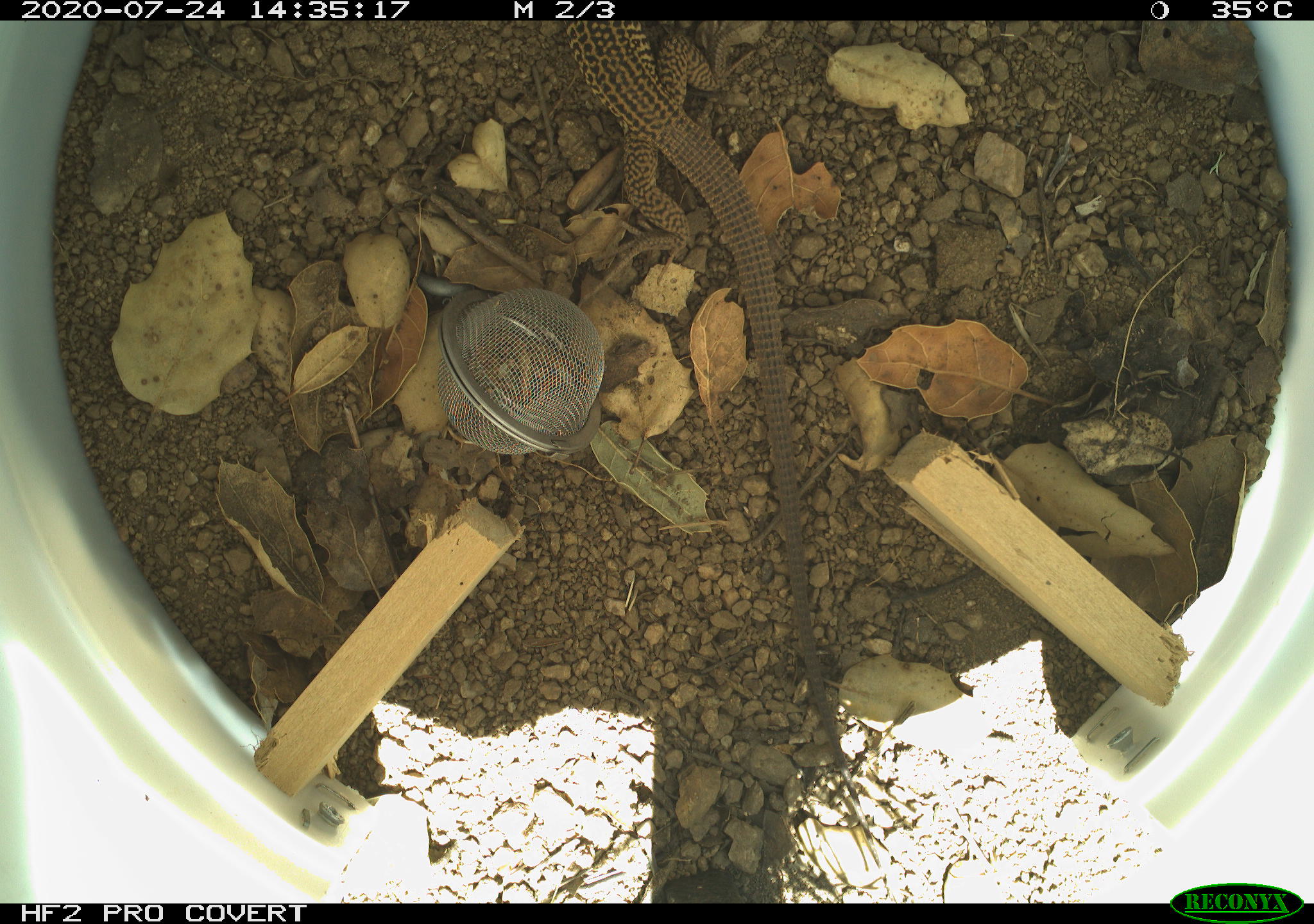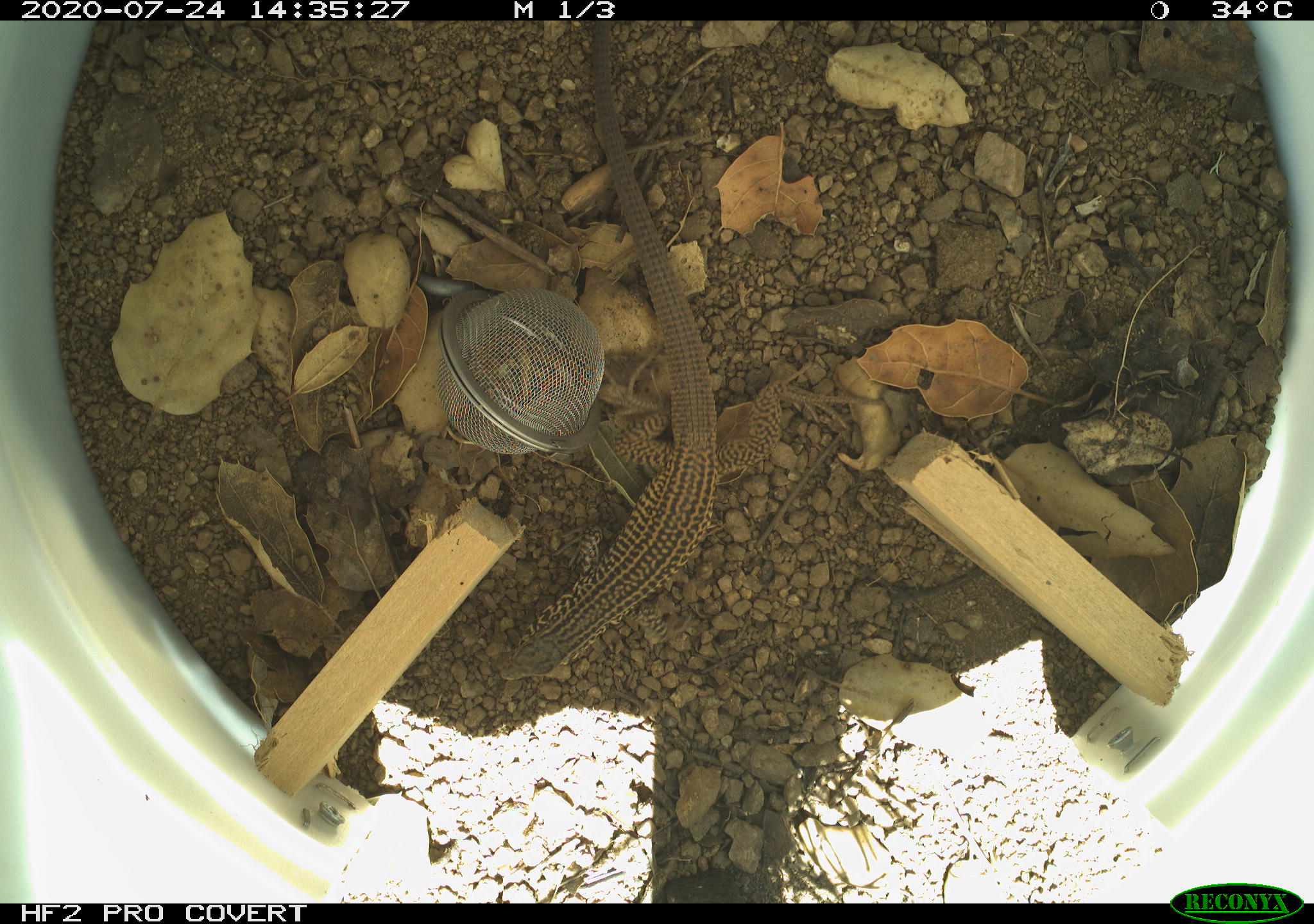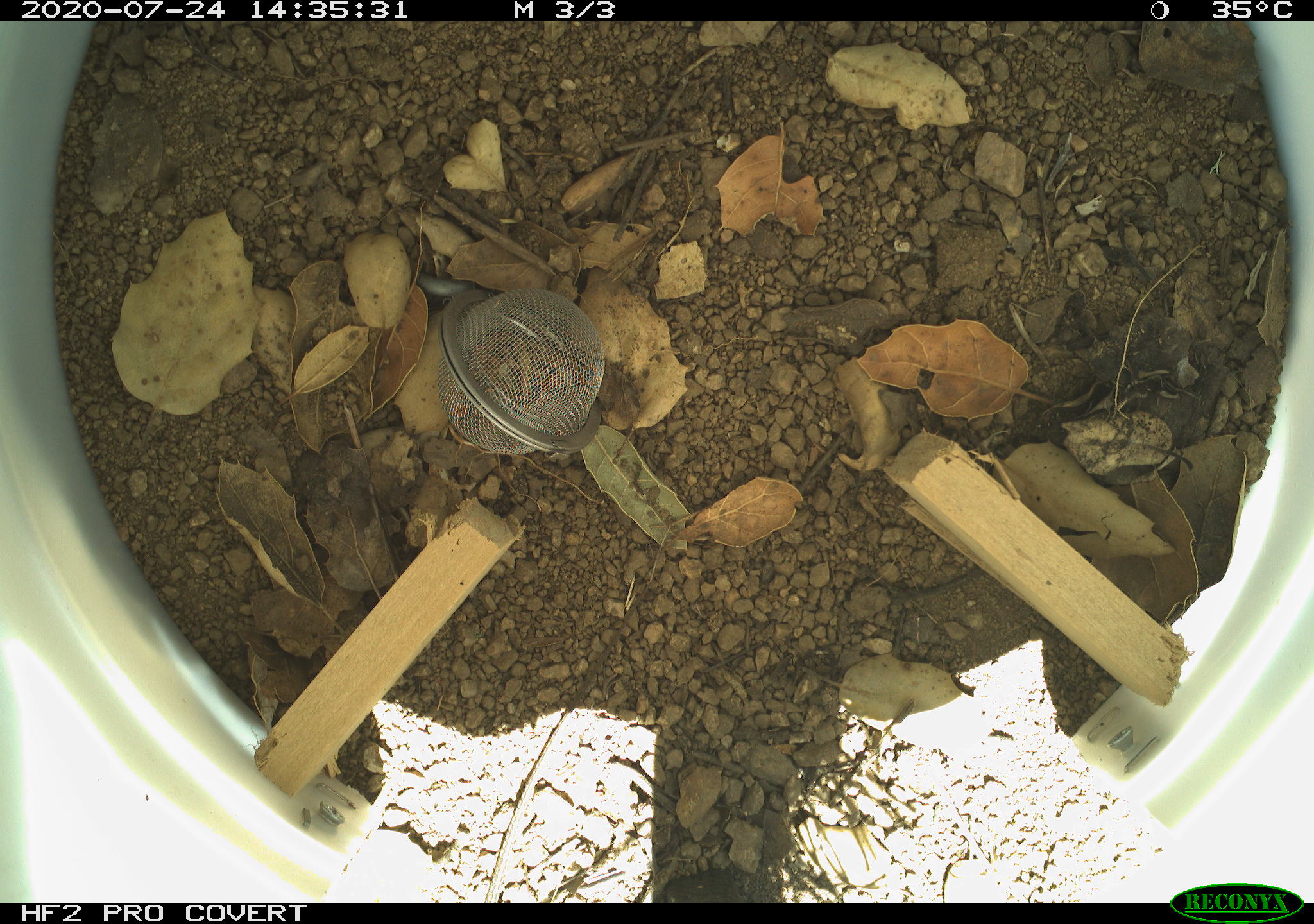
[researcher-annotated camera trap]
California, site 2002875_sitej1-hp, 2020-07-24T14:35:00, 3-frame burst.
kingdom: Animalia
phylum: Chordata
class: Reptilia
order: Squamata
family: Teiidae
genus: Aspidoscelis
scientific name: Aspidoscelis tigris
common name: western whiptail